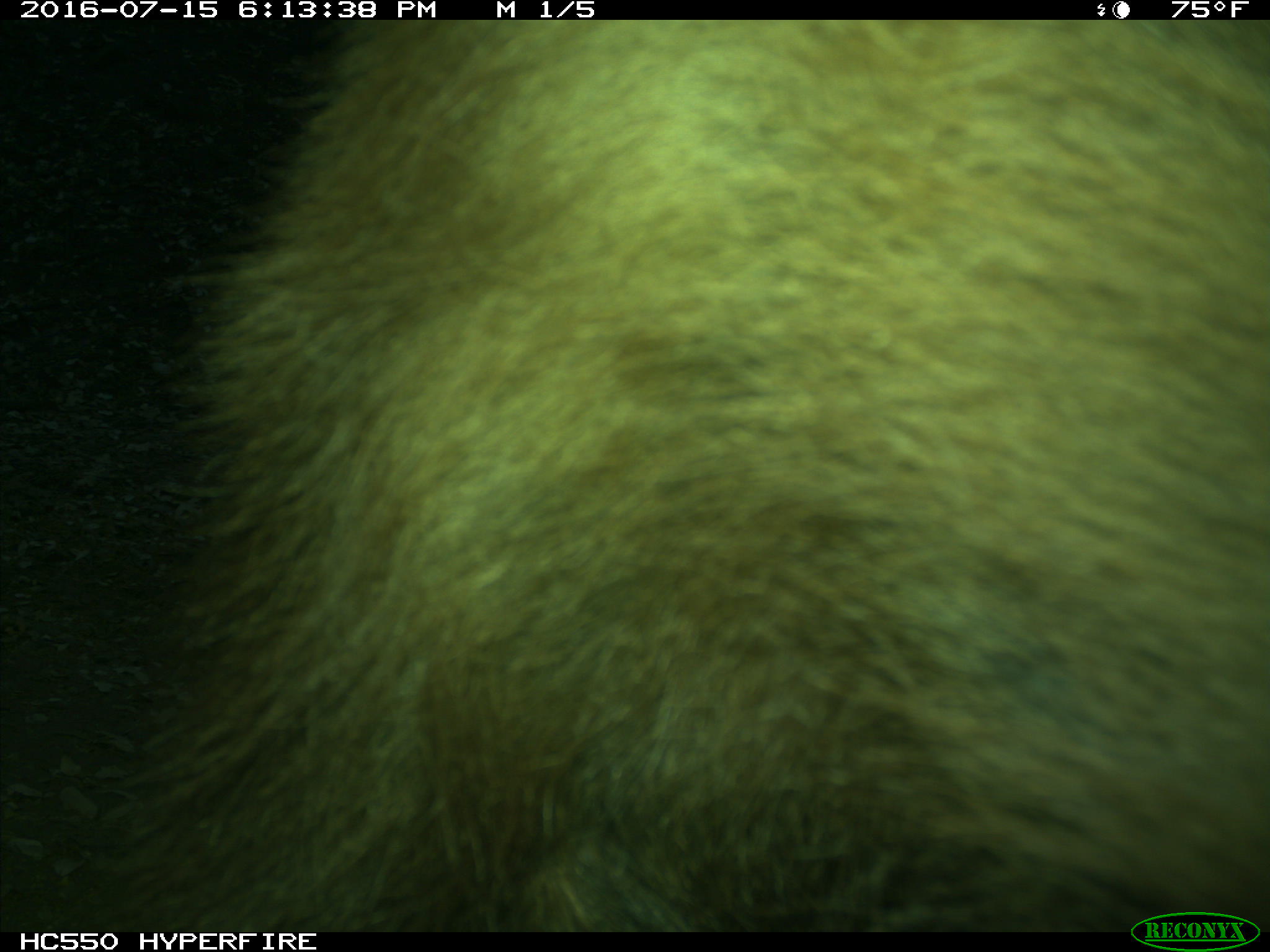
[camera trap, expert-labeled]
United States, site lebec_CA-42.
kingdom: Animalia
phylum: Chordata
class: Mammalia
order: Carnivora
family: Ursidae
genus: Ursus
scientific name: Ursus americanus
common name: american black bear